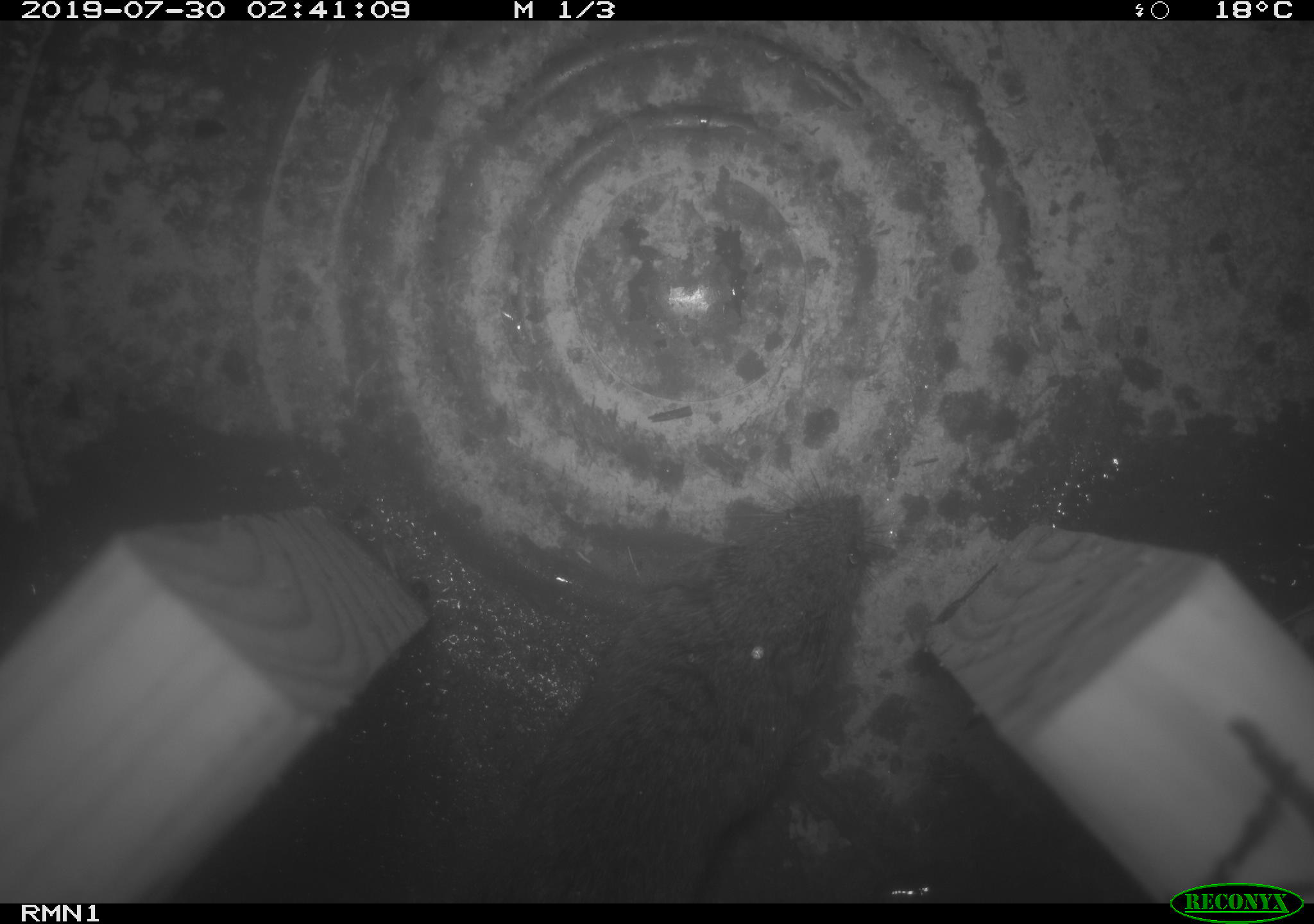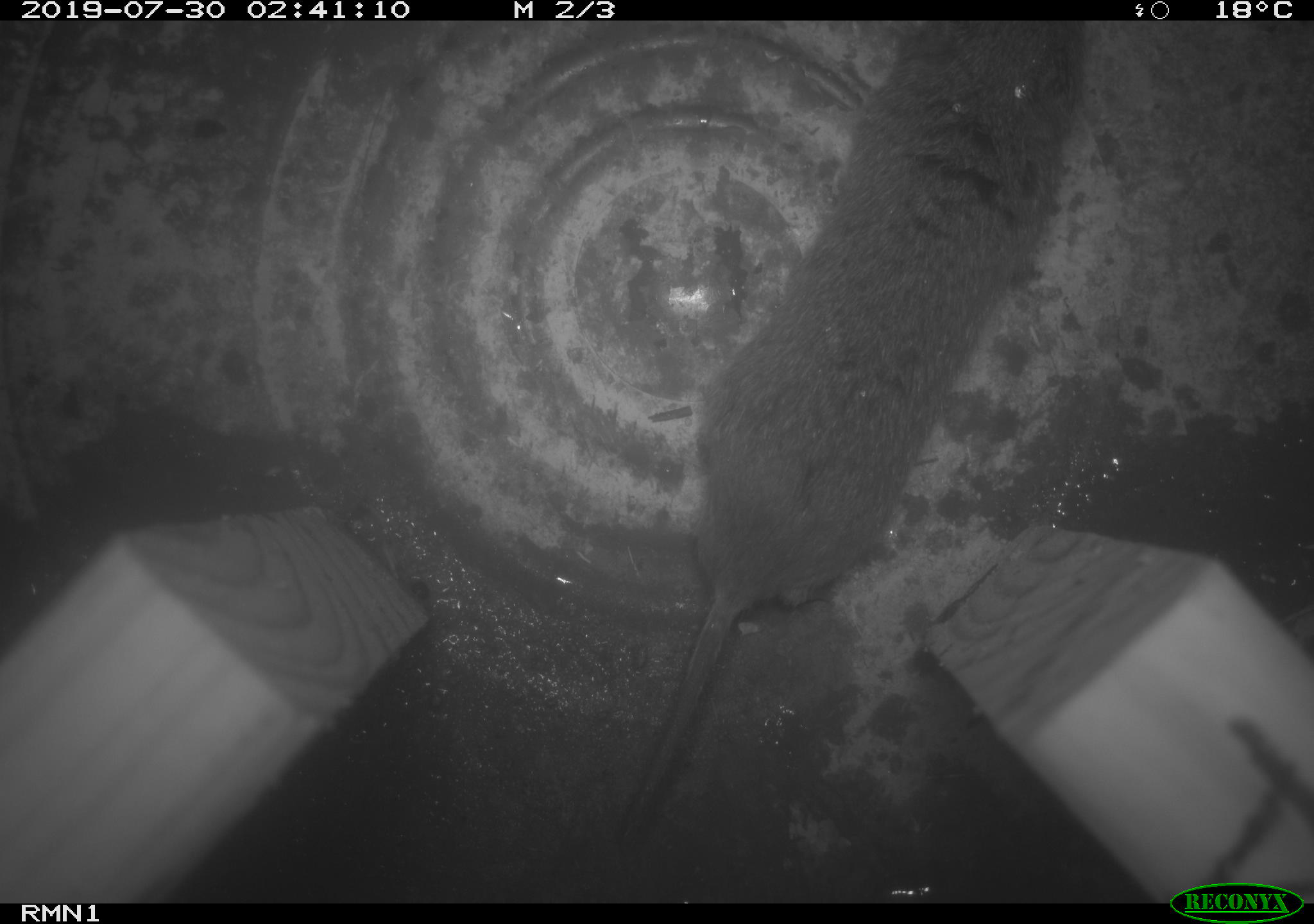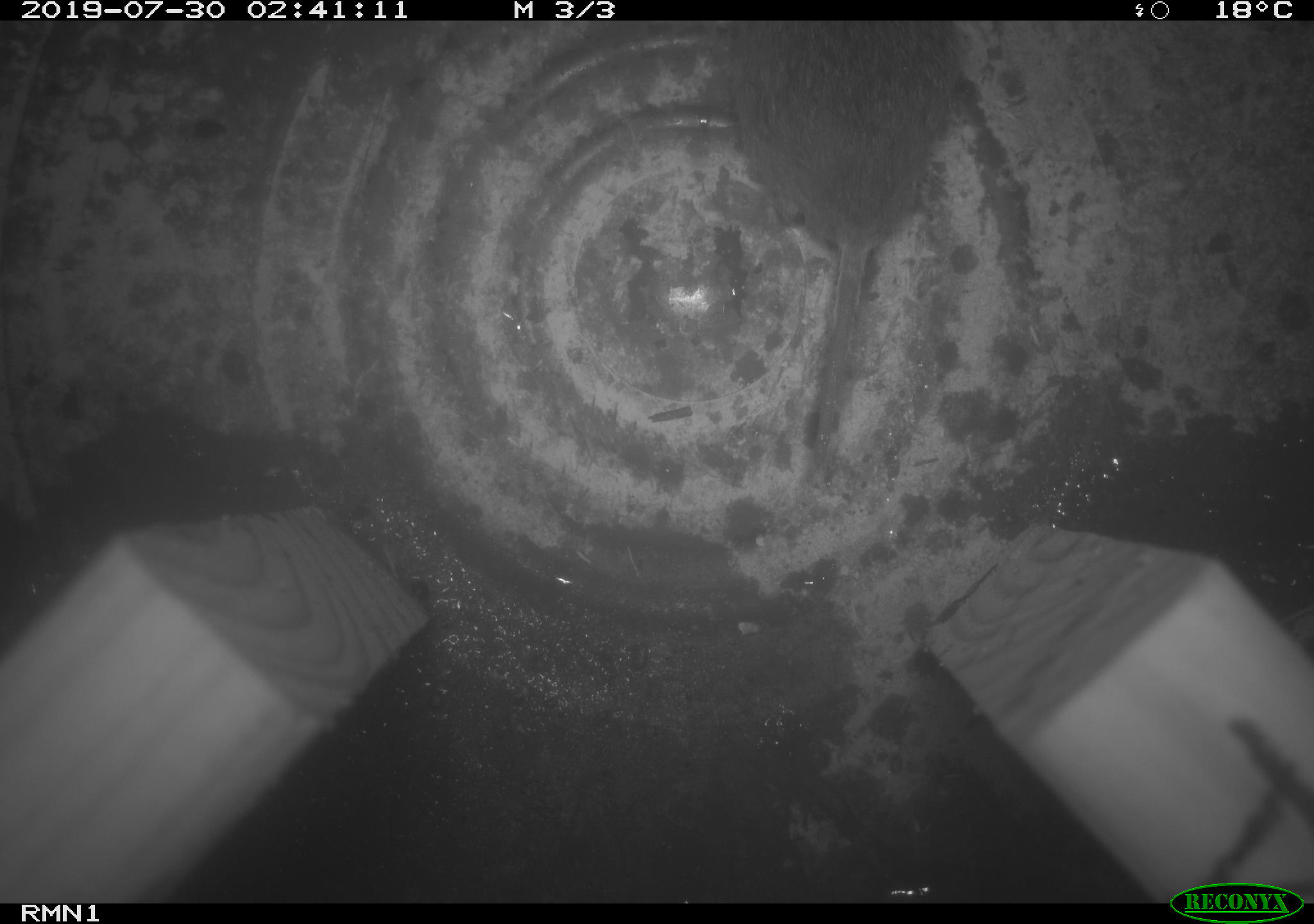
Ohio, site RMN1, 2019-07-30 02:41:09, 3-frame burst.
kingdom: Animalia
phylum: Chordata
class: Mammalia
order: Rodentia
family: Cricetidae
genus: Microtus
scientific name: Microtus pennsylvanicus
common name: meadow vole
Meadow vole (Microtus pennsylvanicus).